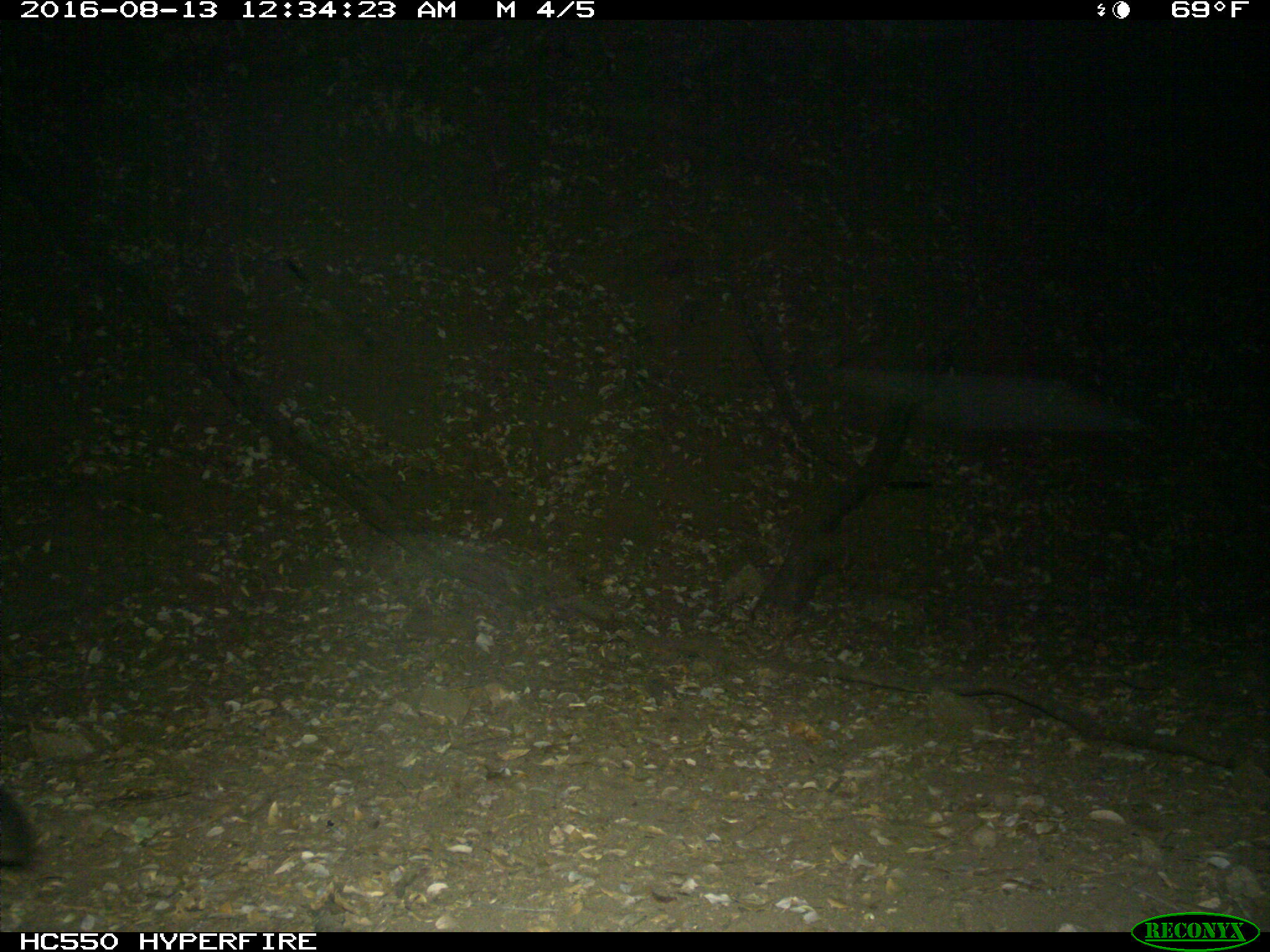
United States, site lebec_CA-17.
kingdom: Animalia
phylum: Chordata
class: Mammalia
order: Carnivora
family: Felidae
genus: Puma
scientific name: Puma concolor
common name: mountain lion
Puma concolor (mountain lion).